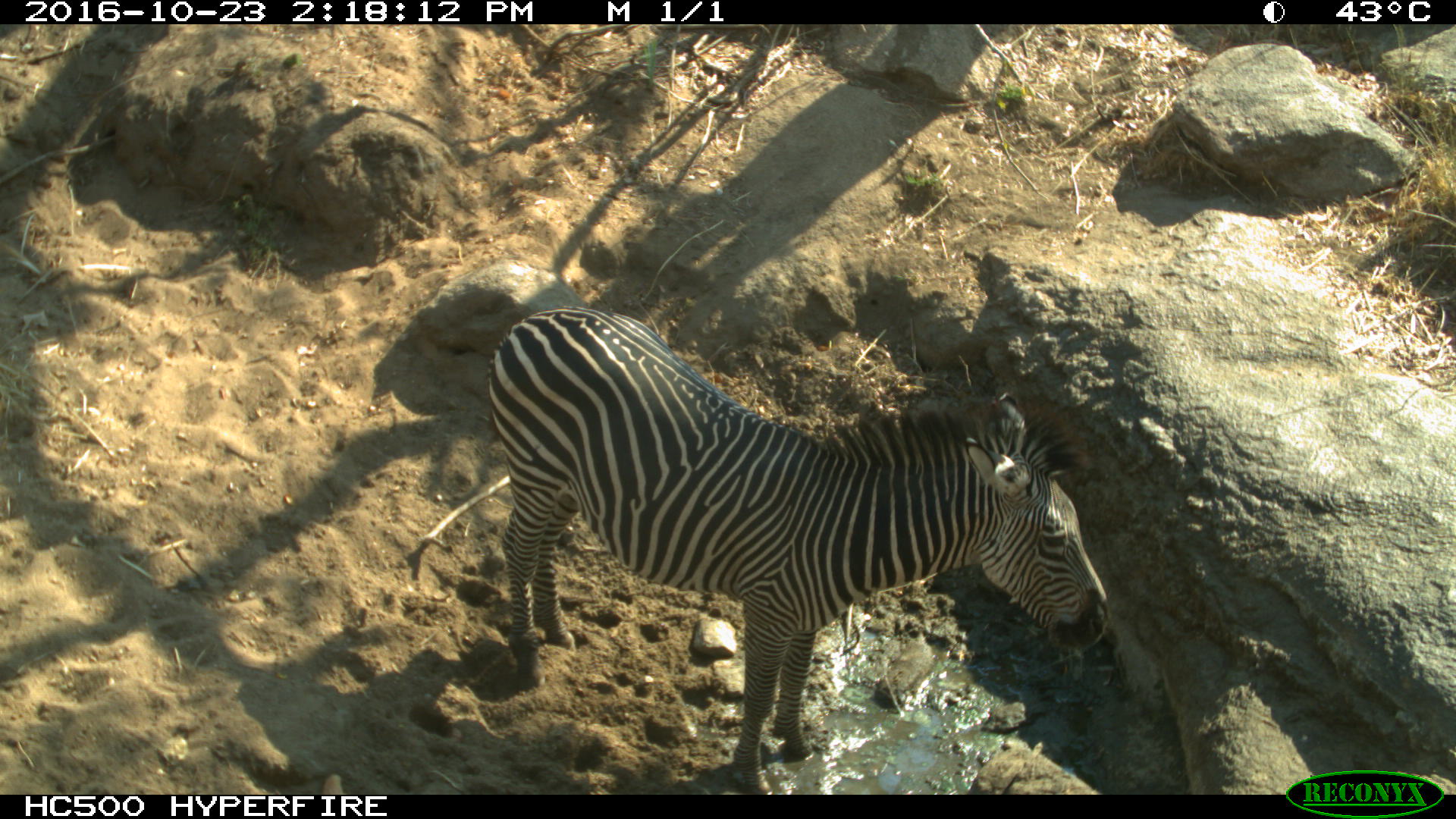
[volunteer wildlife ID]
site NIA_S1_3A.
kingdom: Animalia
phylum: Chordata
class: Mammalia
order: Perissodactyla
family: Equidae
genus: Equus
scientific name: Equus quagga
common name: plains zebra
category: zebraplains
Zebraplains (plains zebra) (Equus quagga), count 1. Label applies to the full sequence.